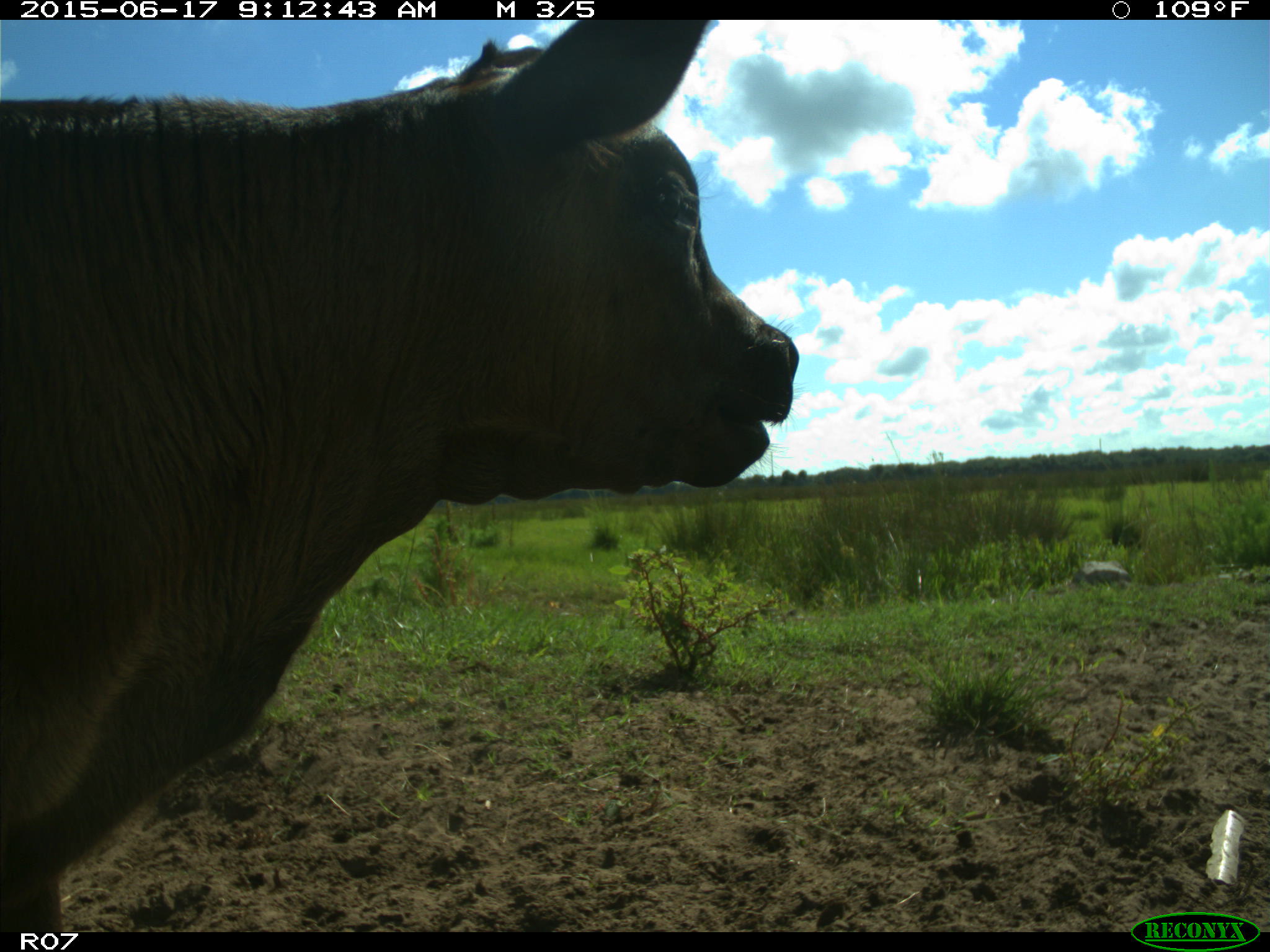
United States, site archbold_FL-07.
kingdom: Animalia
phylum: Chordata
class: Mammalia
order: Artiodactyla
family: Bovidae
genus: Bos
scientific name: Bos taurus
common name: domestic cow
Bos taurus (domestic cow).